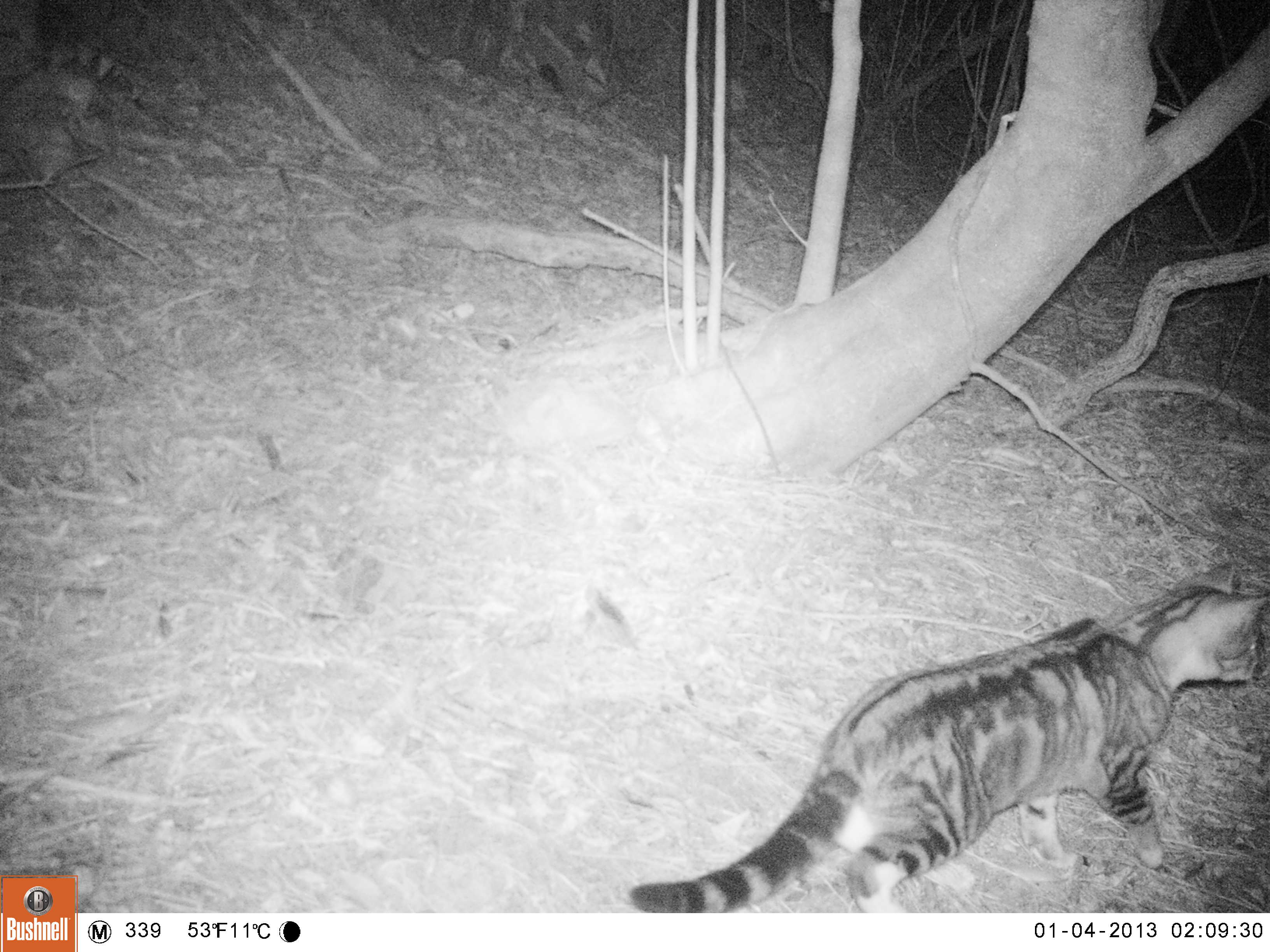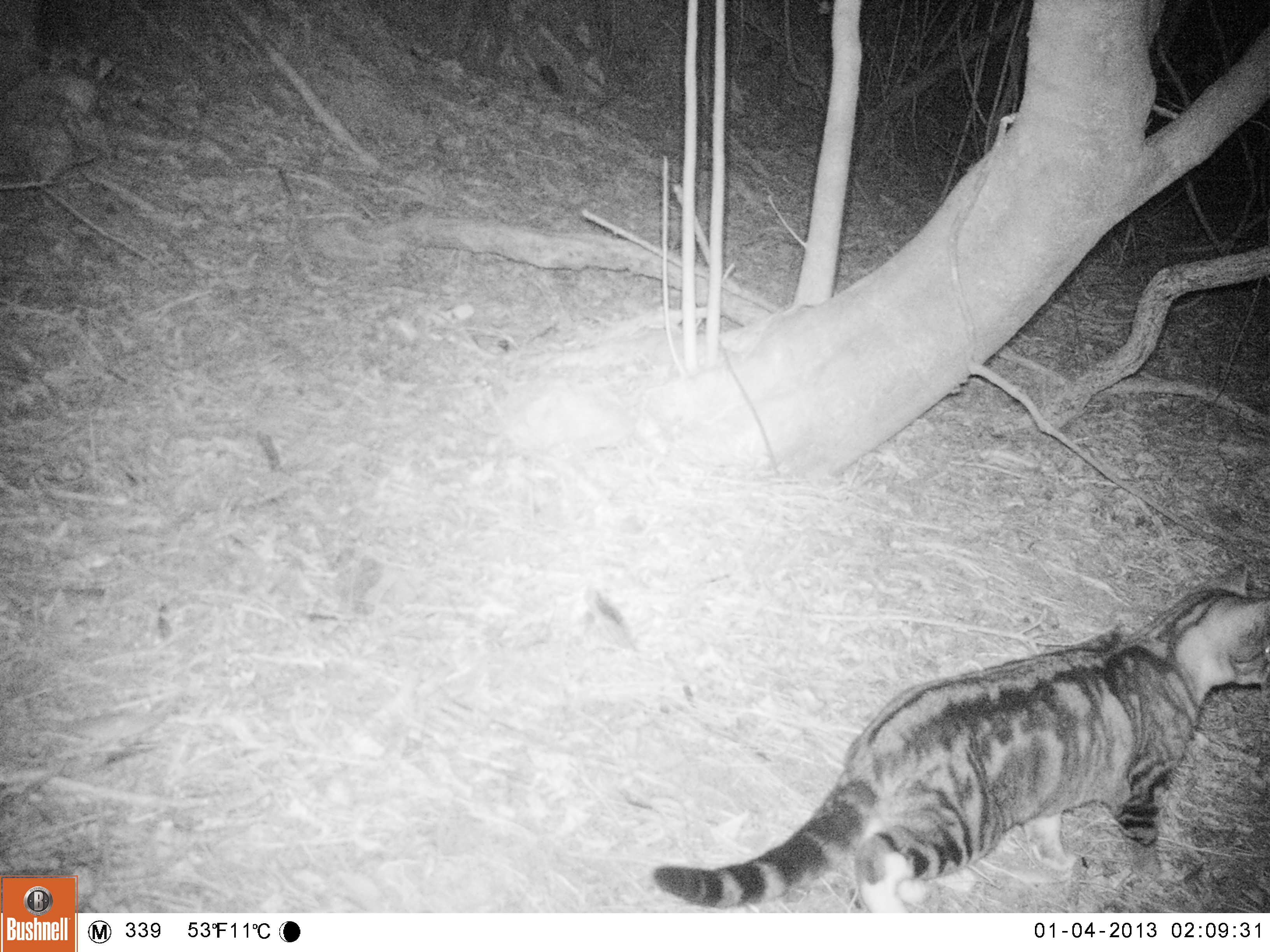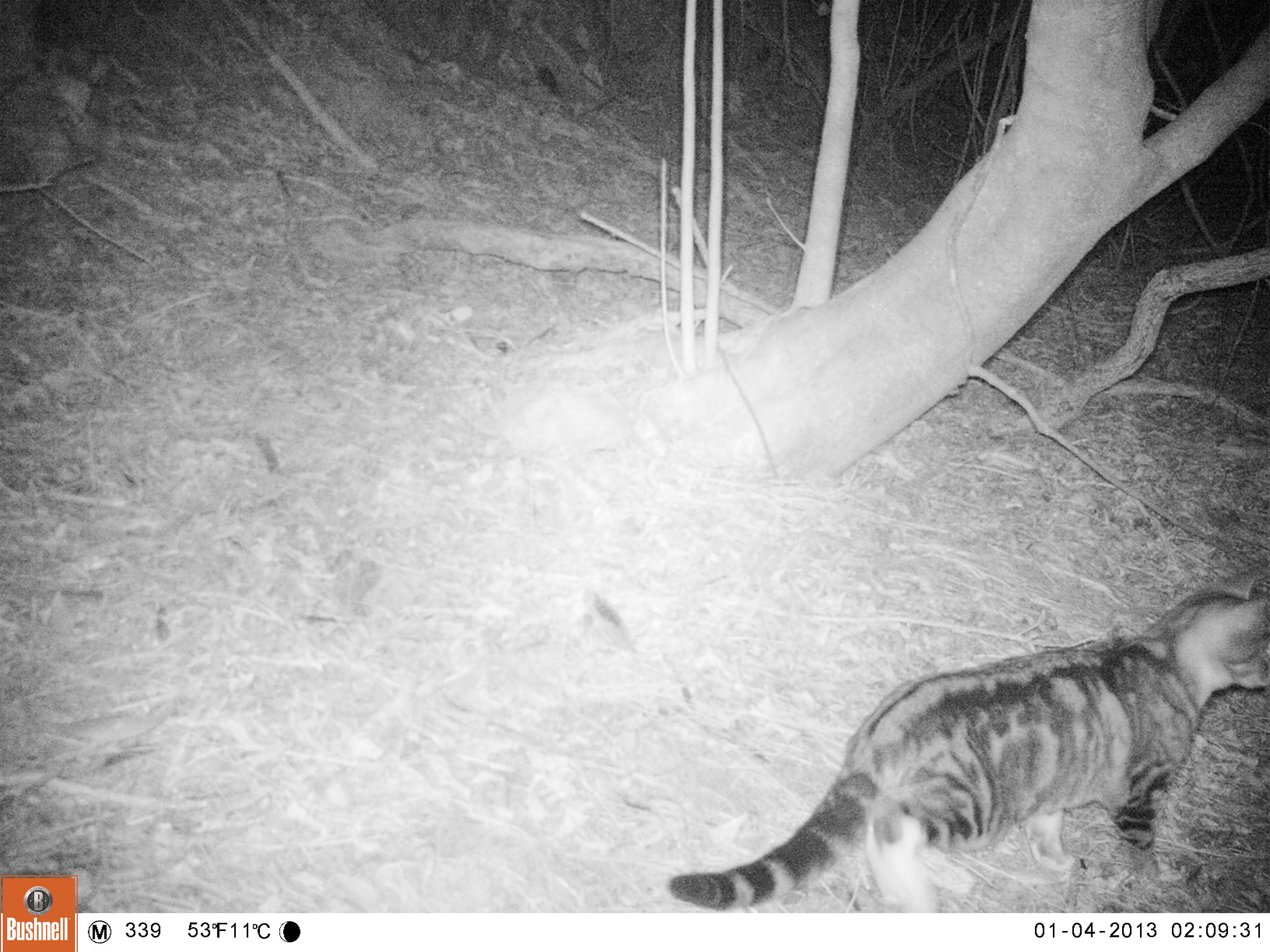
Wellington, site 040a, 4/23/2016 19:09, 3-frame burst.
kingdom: Animalia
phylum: Chordata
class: Mammalia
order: Carnivora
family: Felidae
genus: Felis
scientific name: Felis catus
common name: cat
Cat (Felis catus).